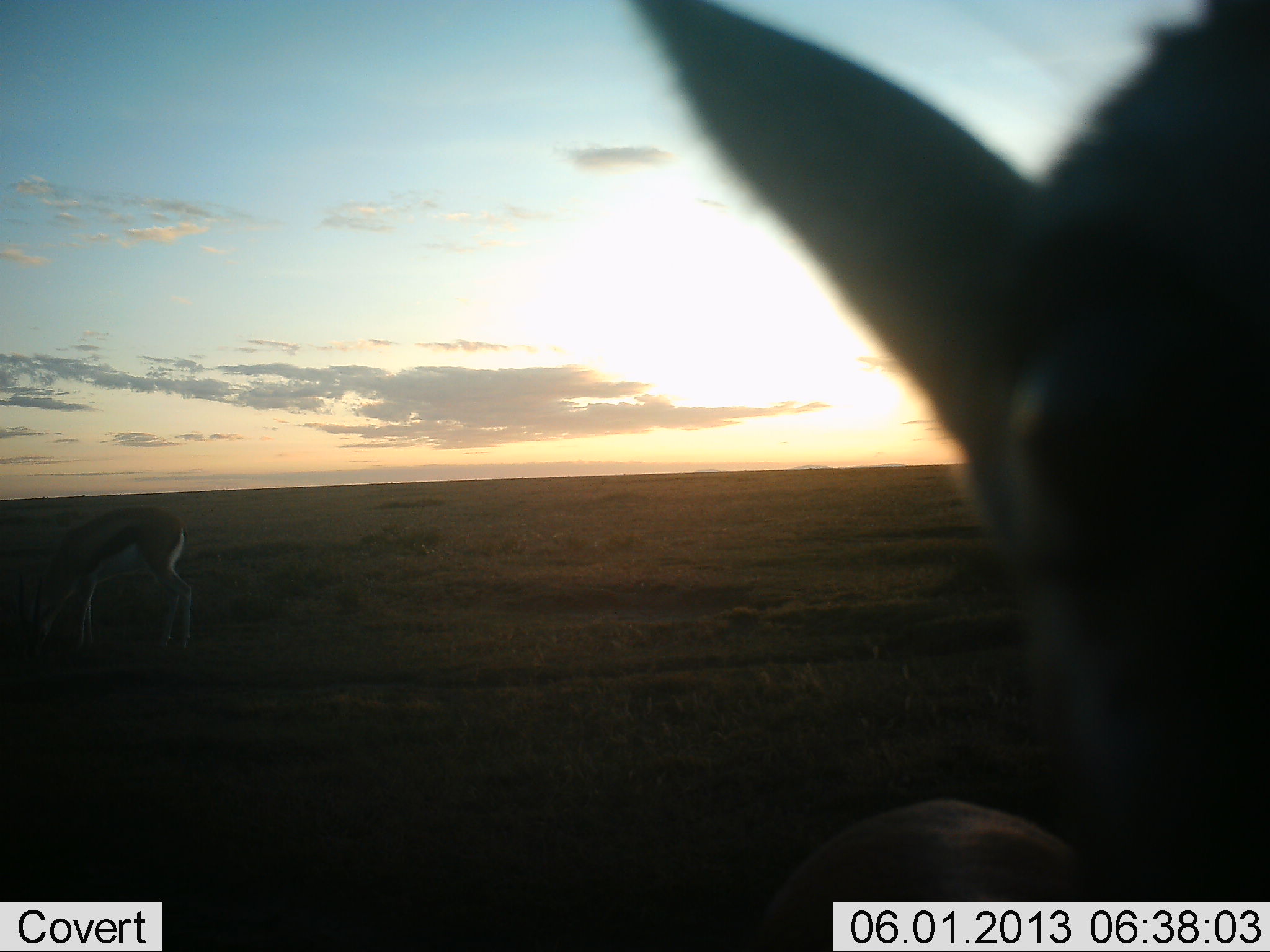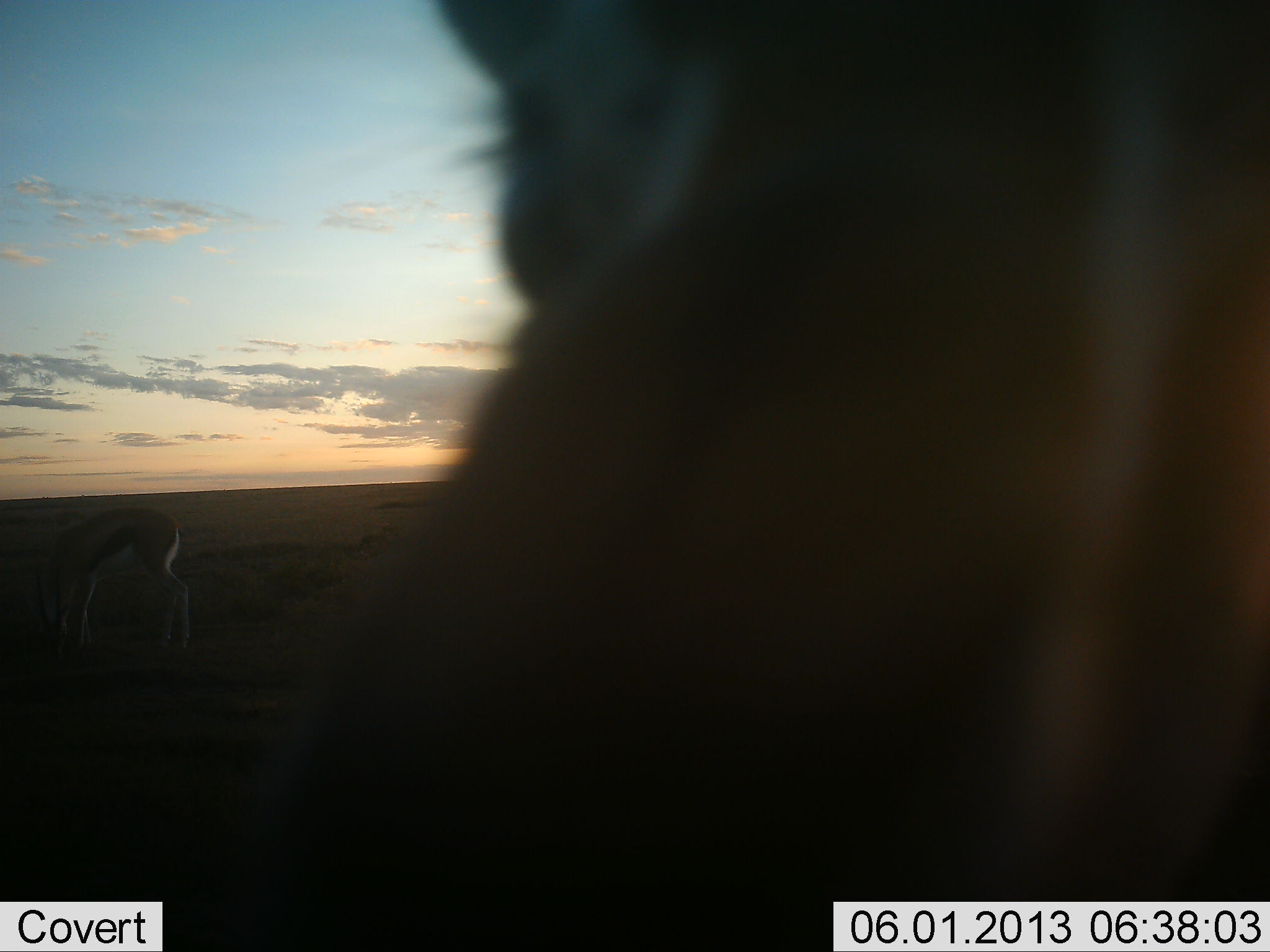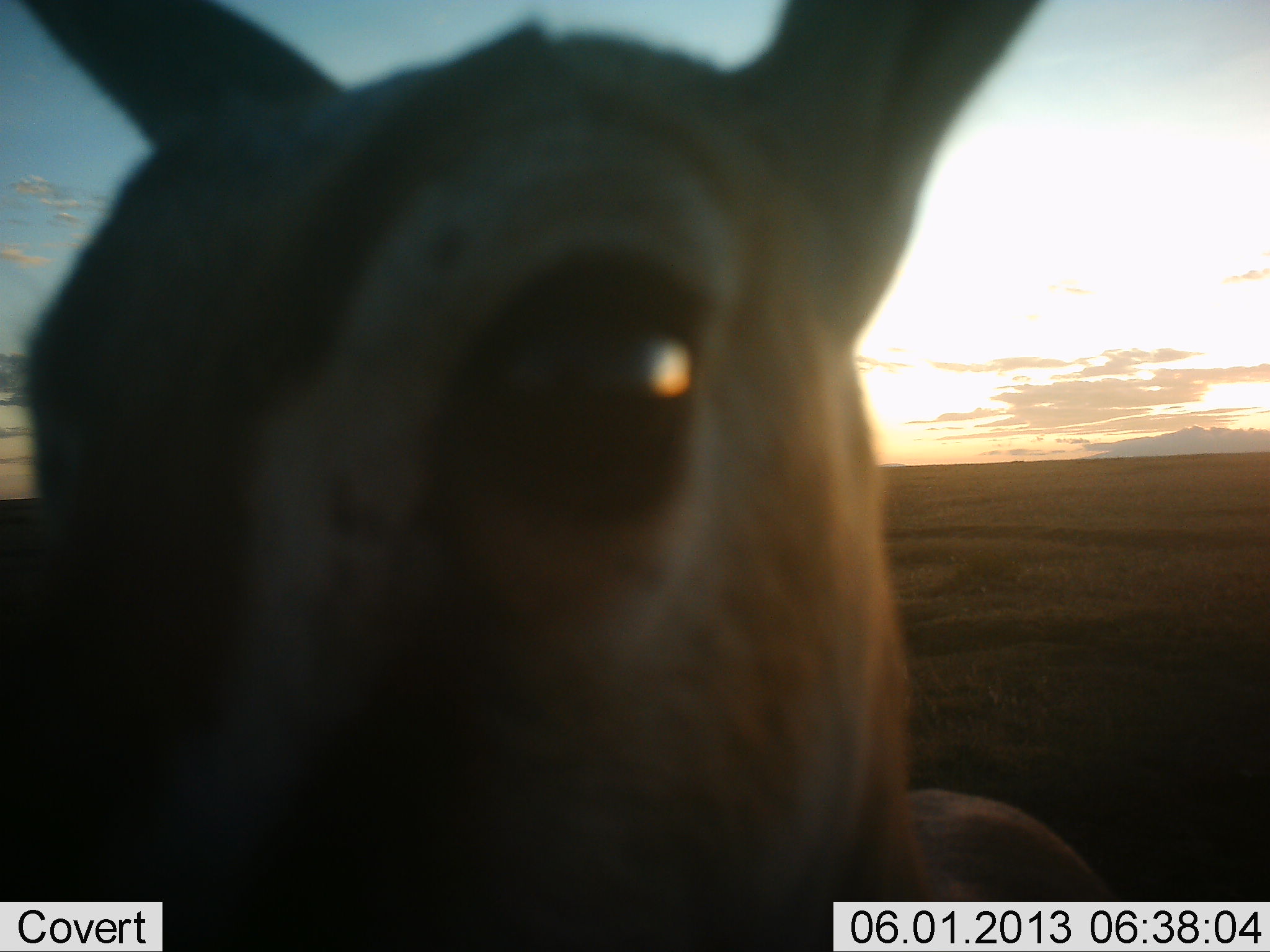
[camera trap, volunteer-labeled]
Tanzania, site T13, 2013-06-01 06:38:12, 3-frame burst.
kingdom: Animalia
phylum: Chordata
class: Mammalia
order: Artiodactyla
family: Bovidae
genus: Eudorcas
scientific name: Eudorcas thomsonii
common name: thomson's gazelle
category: gazellethomsons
Gazellethomsons (thomson's gazelle) (Eudorcas thomsonii), count 2. Behavior (volunteer vote fractions): standing 60%, resting 10%, moving 30%, interacting 10%. Young present (vote fraction): 0%. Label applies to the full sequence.